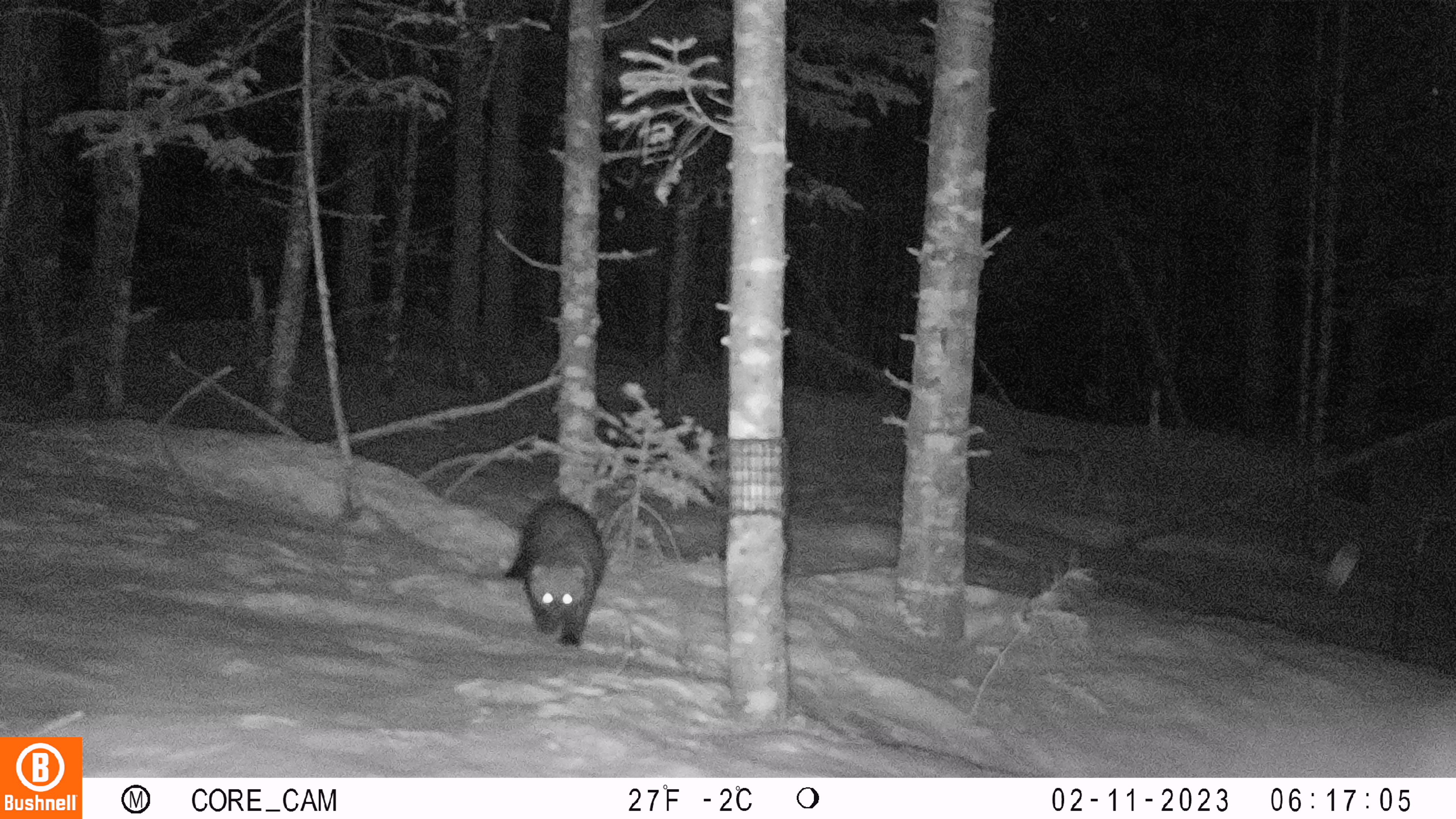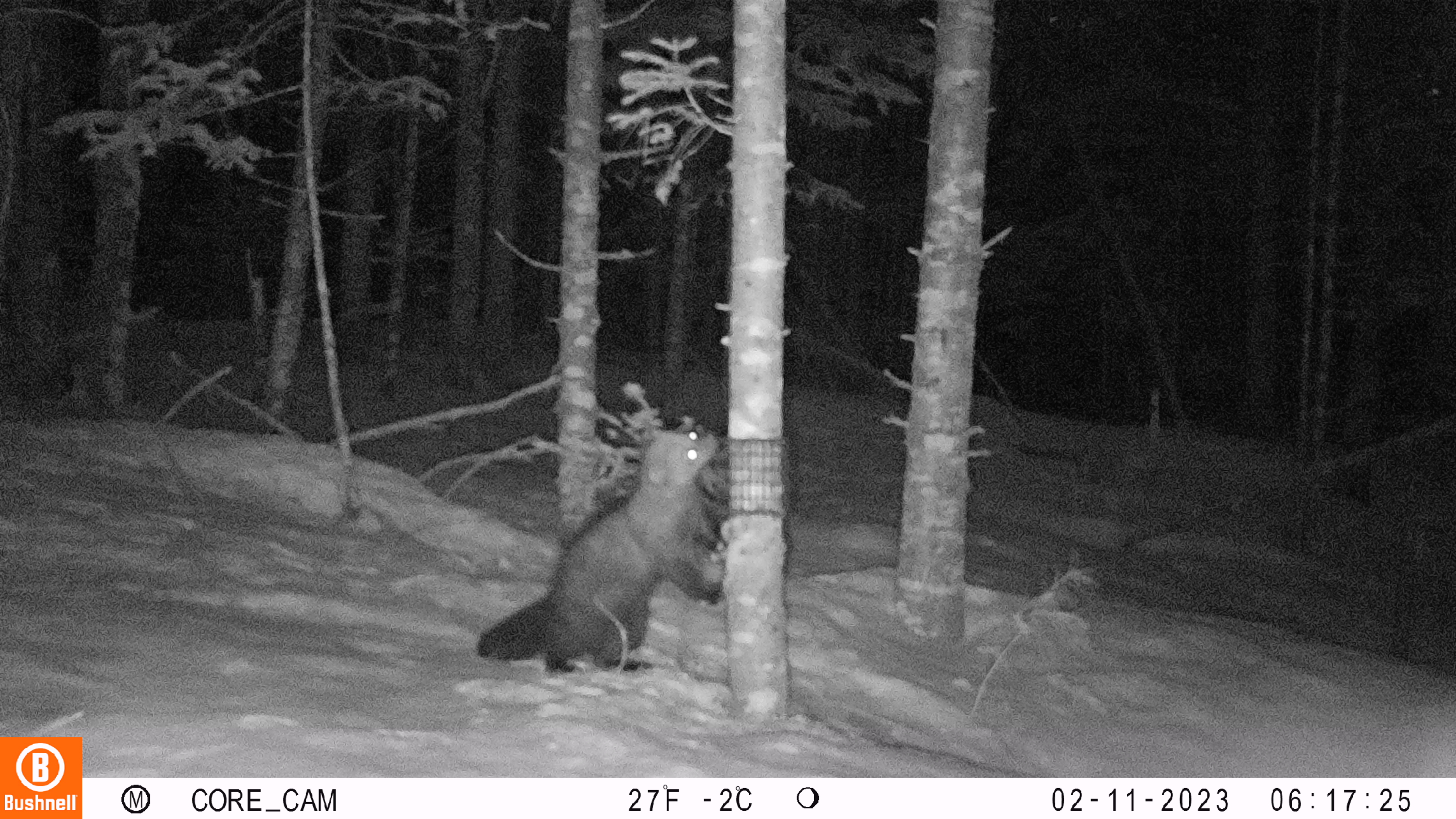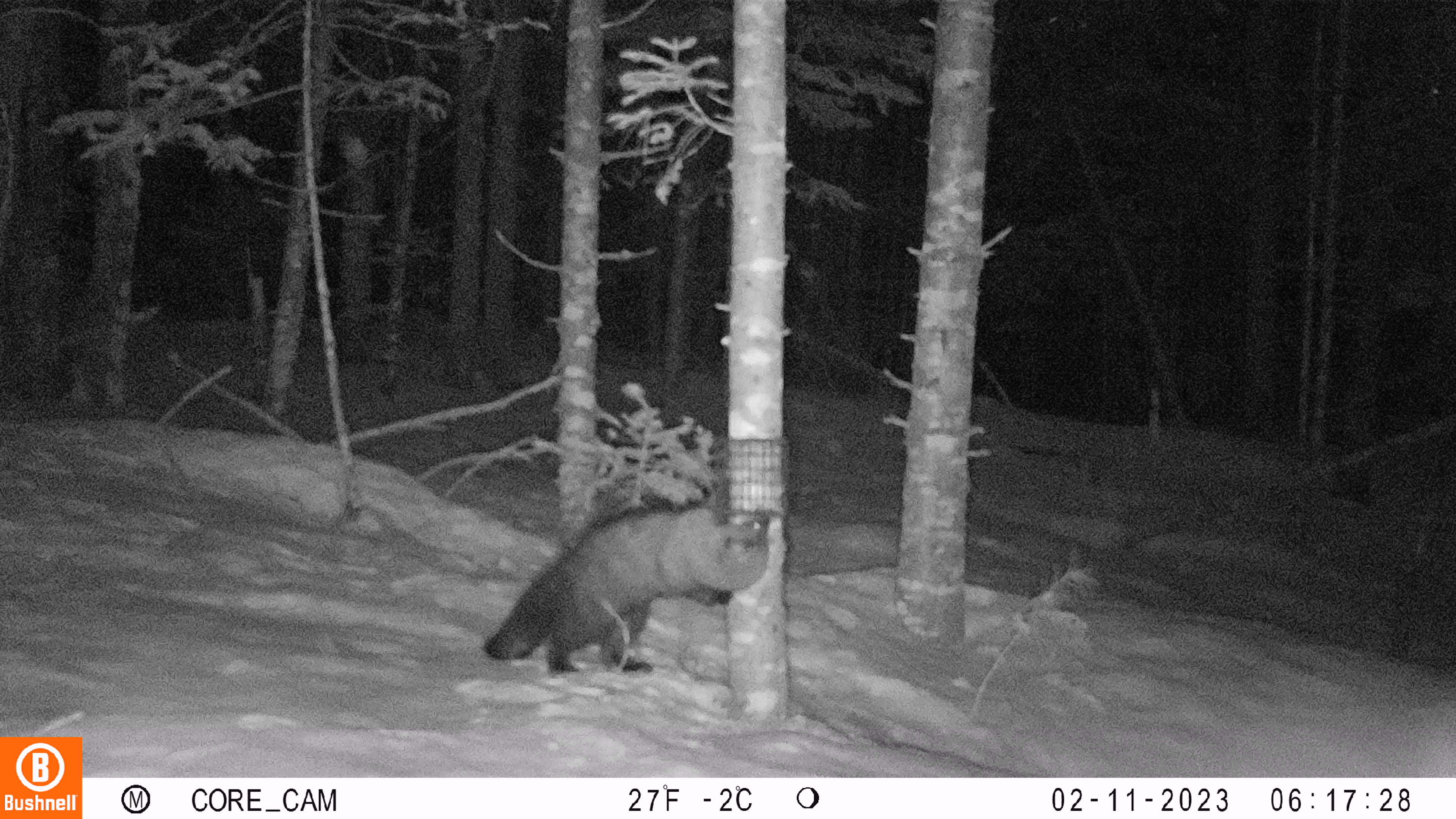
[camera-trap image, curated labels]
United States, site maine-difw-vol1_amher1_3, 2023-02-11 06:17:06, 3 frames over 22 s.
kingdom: Animalia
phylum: Chordata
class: Mammalia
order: Carnivora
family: Mustelidae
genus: Pekania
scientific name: Pekania pennanti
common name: fisher